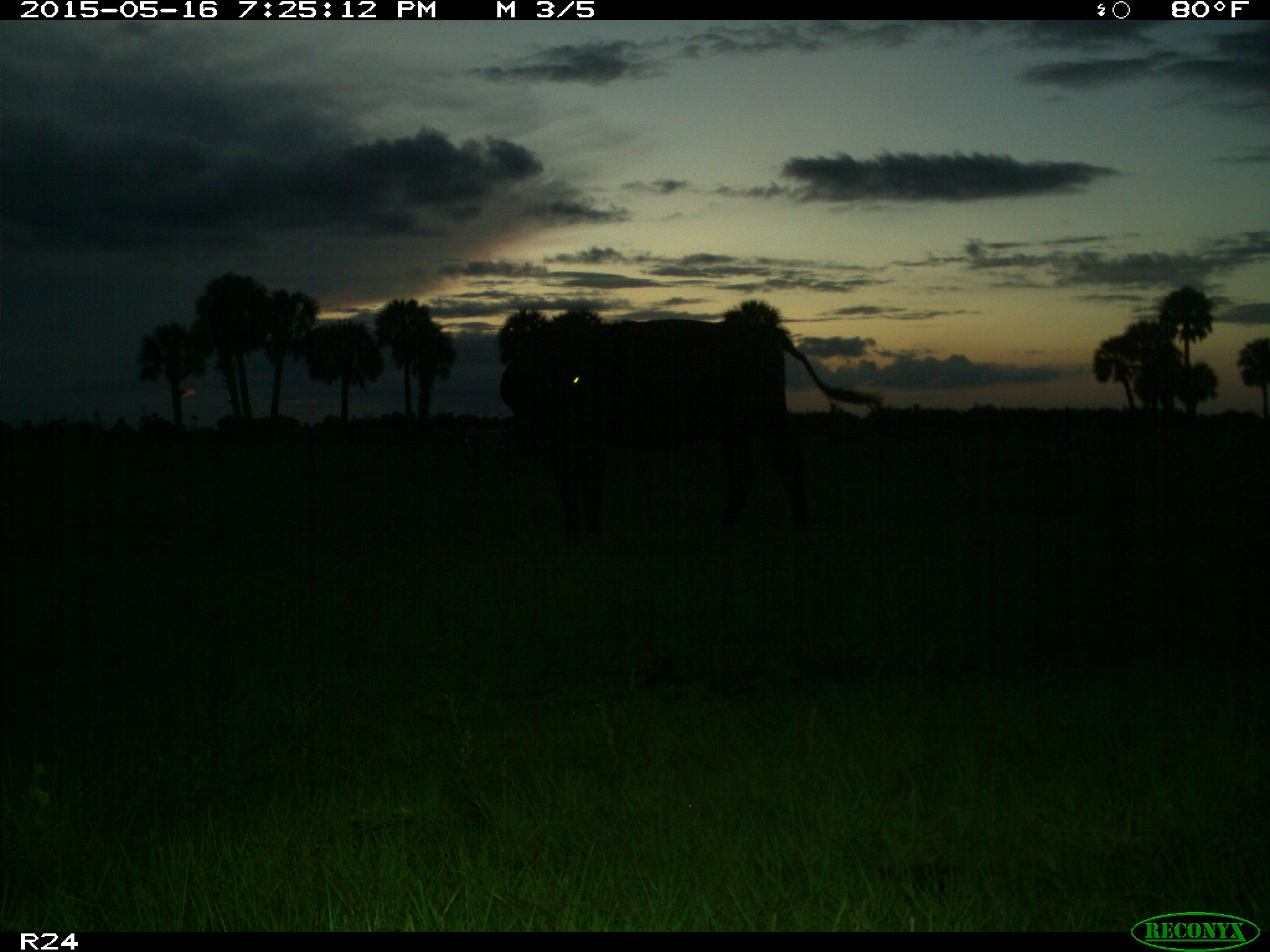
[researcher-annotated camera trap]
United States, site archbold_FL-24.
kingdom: Animalia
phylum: Chordata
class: Mammalia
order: Artiodactyla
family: Bovidae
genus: Bos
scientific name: Bos taurus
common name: domestic cow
Bos taurus (domestic cow).